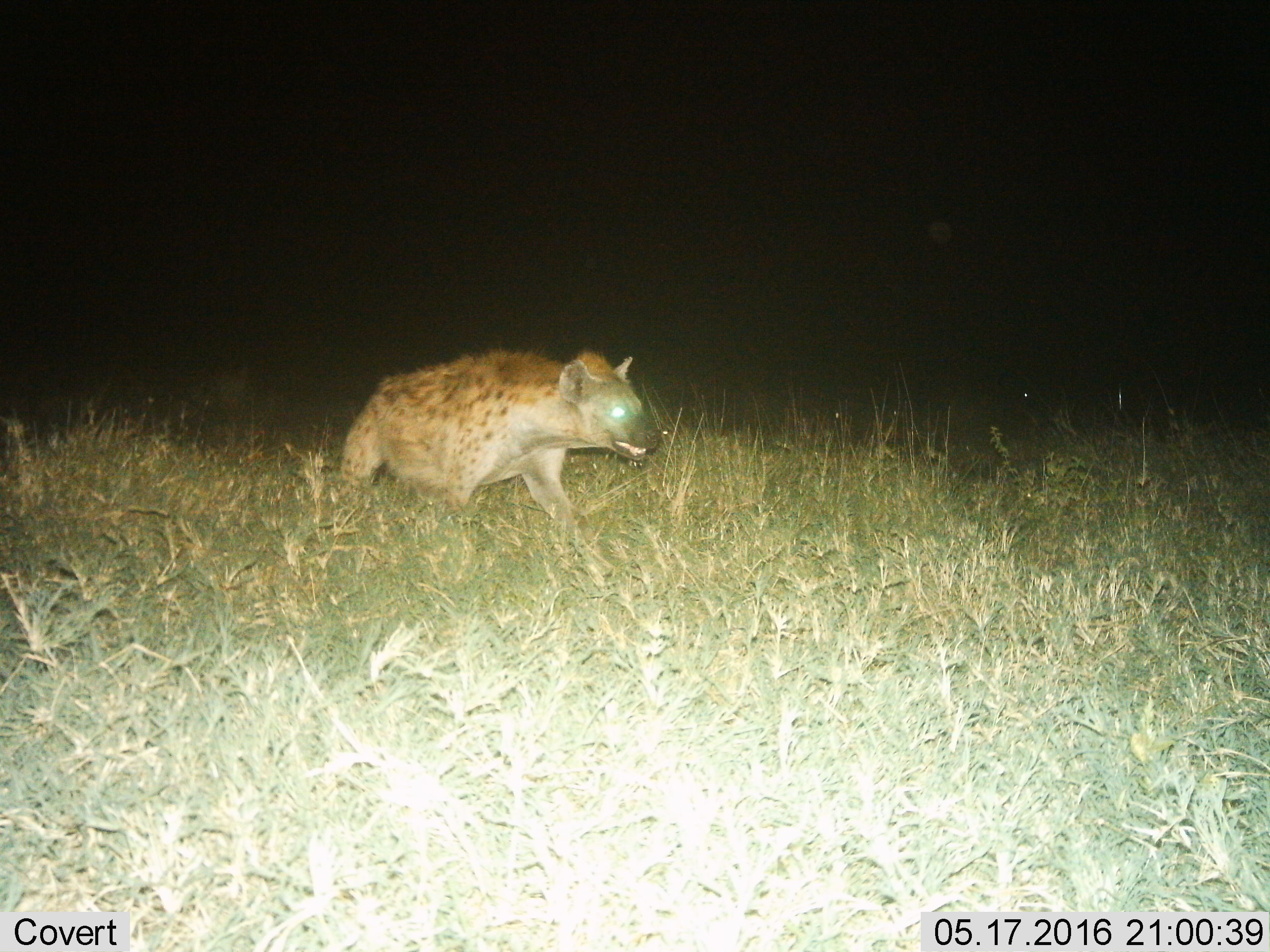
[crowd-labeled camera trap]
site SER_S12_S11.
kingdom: Animalia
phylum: Chordata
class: Mammalia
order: Carnivora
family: Hyaenidae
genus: Crocuta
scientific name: Crocuta crocuta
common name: spotted hyena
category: hyenaspotted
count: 1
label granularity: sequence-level